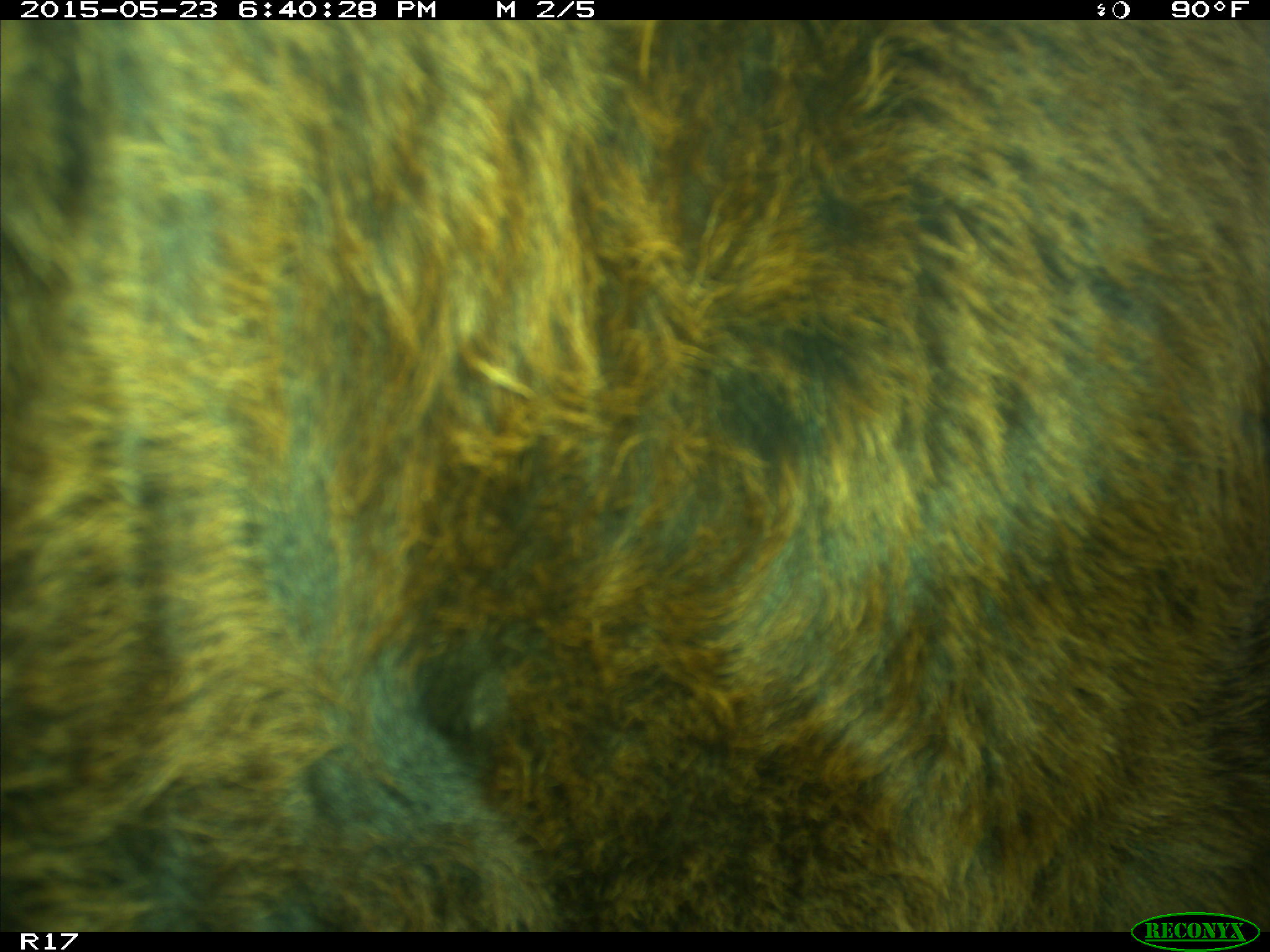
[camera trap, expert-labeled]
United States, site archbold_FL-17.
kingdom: Animalia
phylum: Chordata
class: Mammalia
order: Artiodactyla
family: Bovidae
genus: Bos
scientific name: Bos taurus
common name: domestic cow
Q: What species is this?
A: Bos taurus (domestic cow).